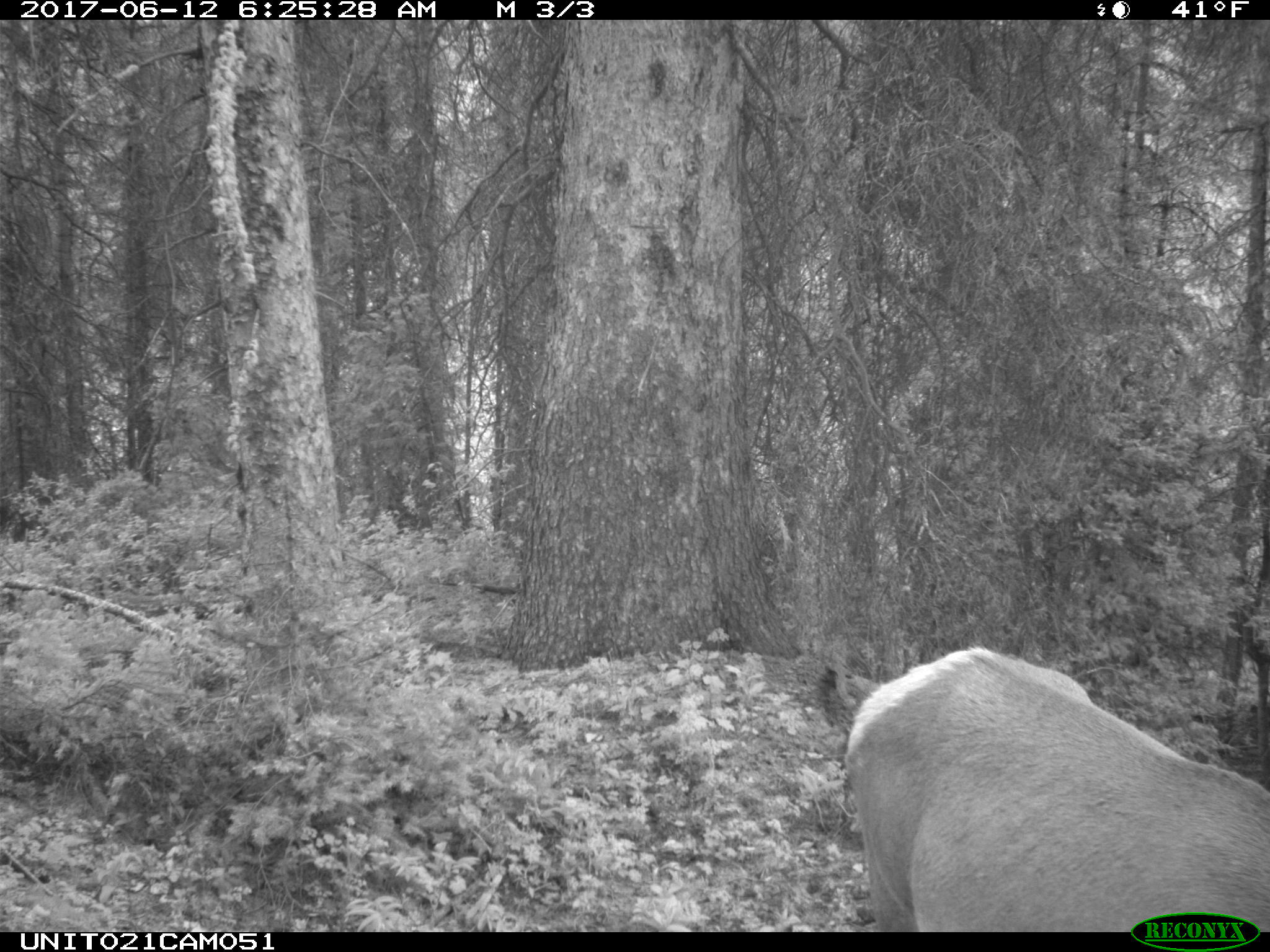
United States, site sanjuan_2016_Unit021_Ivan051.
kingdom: Animalia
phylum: Chordata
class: Mammalia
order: Artiodactyla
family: Cervidae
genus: Cervus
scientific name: Cervus elaphus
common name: red deer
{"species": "Cervus elaphus (red deer)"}